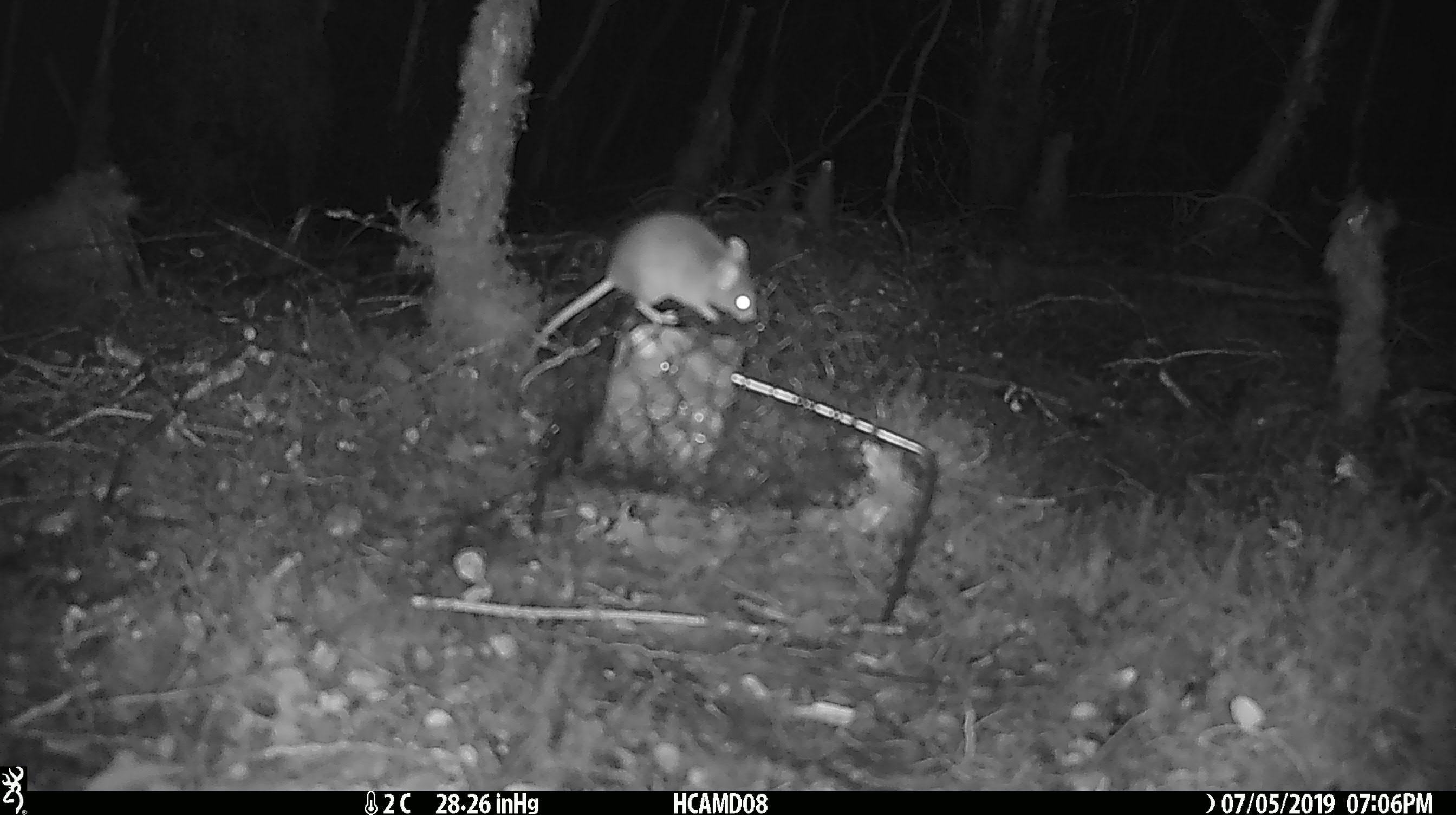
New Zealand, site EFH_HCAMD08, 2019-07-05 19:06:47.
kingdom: Animalia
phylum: Chordata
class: Mammalia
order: Rodentia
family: Muridae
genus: Mus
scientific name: Mus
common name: mouse